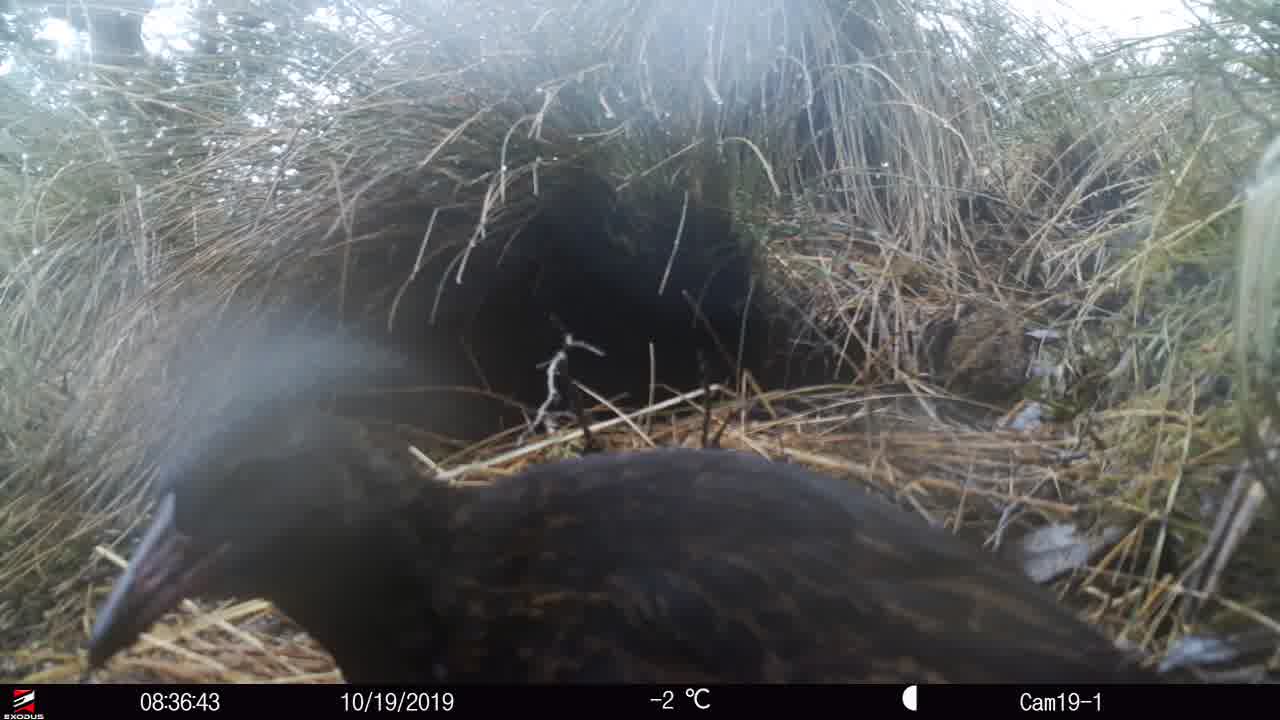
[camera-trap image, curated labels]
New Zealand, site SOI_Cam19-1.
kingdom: Animalia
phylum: Chordata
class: Aves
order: Gruiformes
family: Rallidae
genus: Gallirallus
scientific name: Gallirallus australis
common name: weka